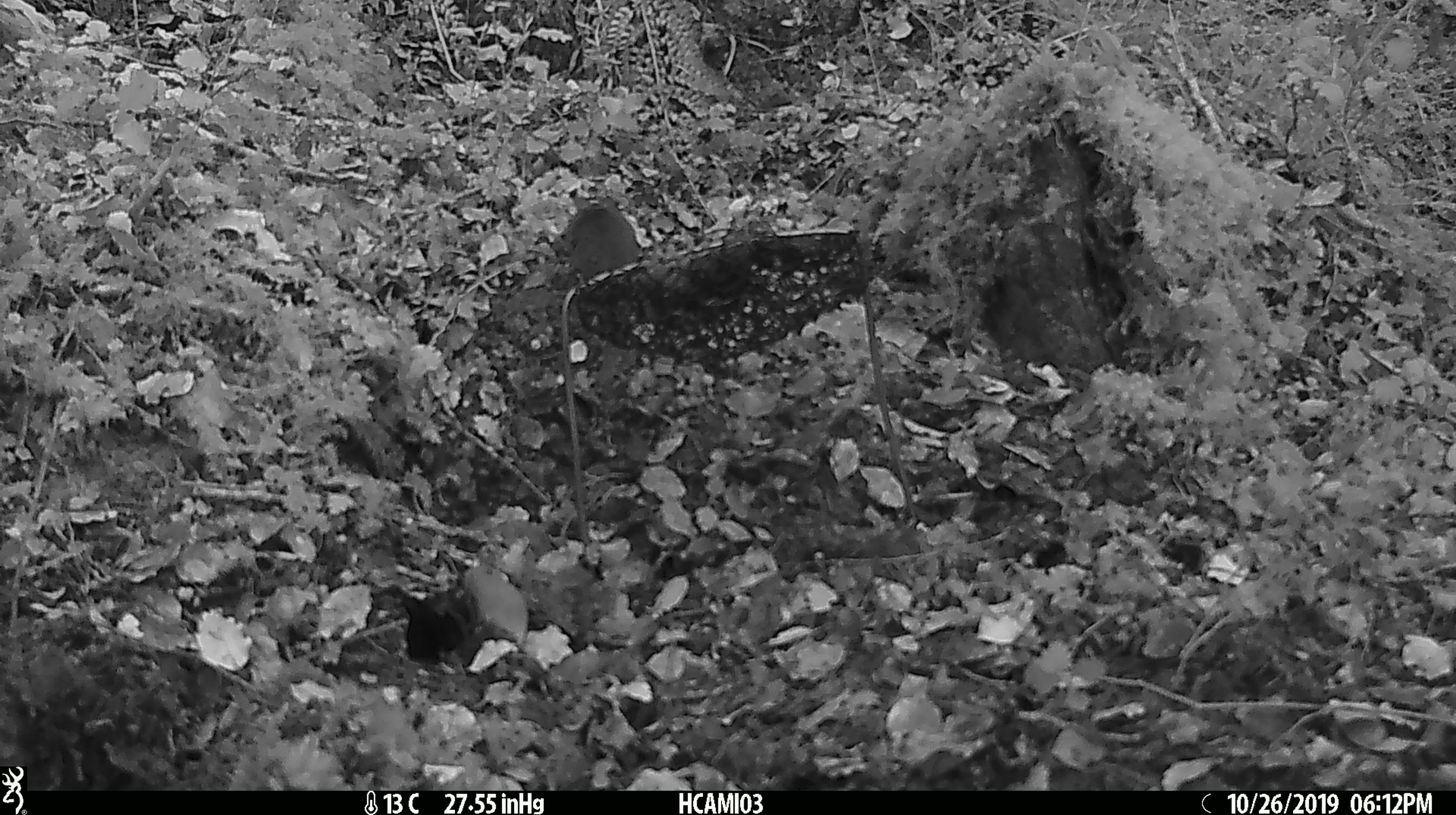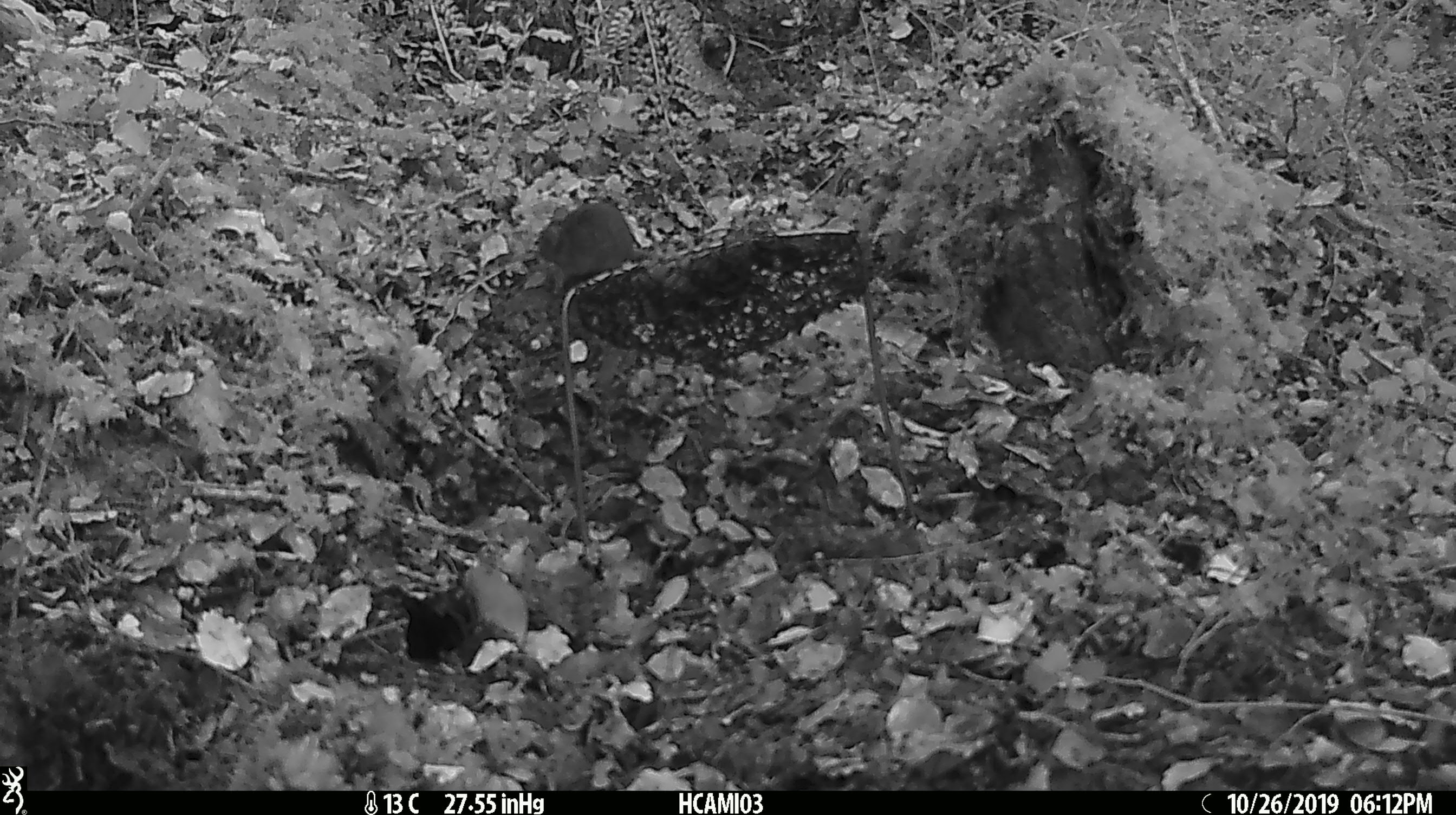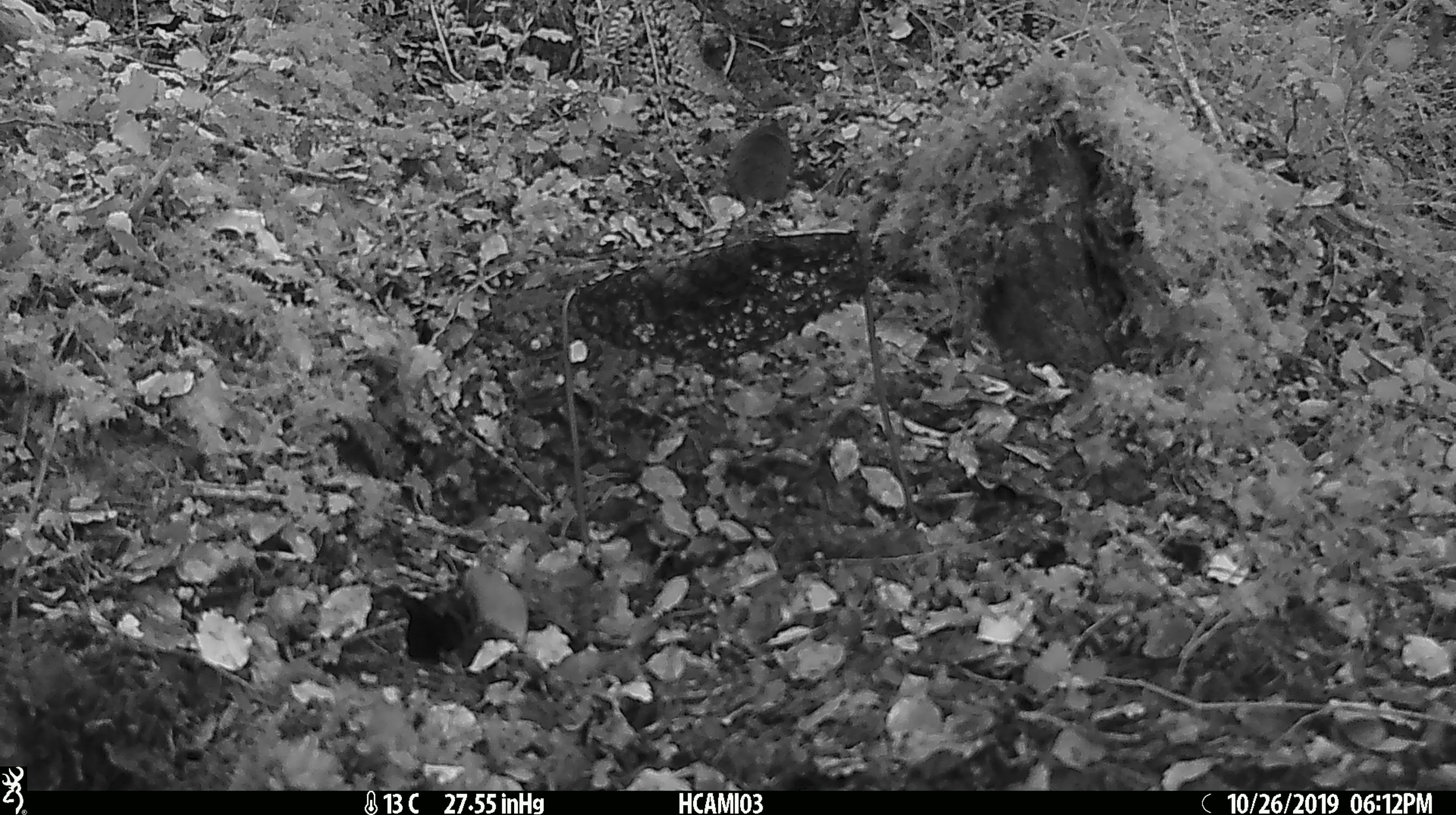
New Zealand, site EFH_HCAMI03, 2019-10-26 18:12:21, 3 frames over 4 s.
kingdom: Animalia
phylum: Chordata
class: Mammalia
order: Rodentia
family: Muridae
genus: Mus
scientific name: Mus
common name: mouse